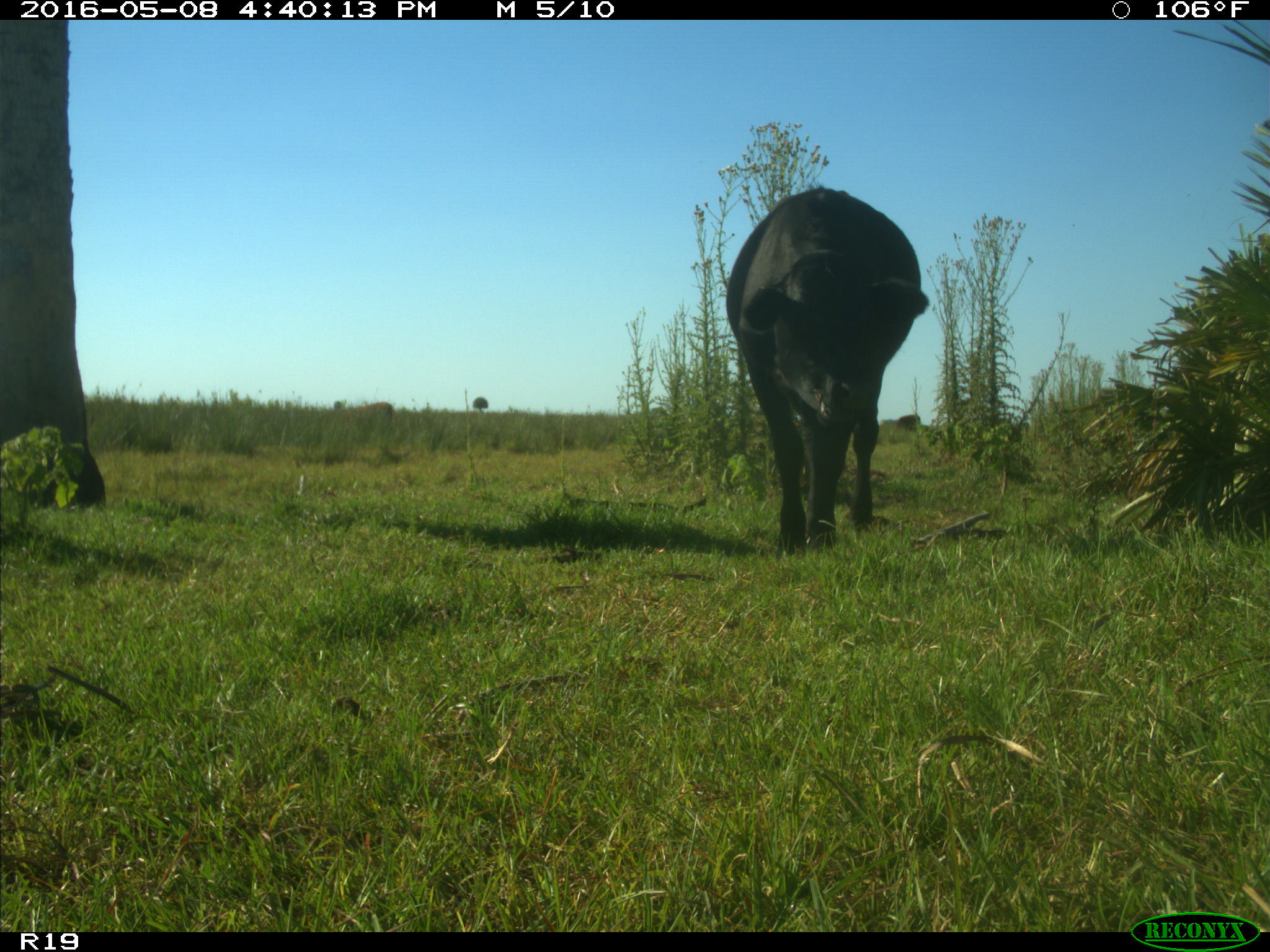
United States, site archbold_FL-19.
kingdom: Animalia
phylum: Chordata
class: Mammalia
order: Artiodactyla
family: Bovidae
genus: Bos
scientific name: Bos taurus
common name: domestic cow